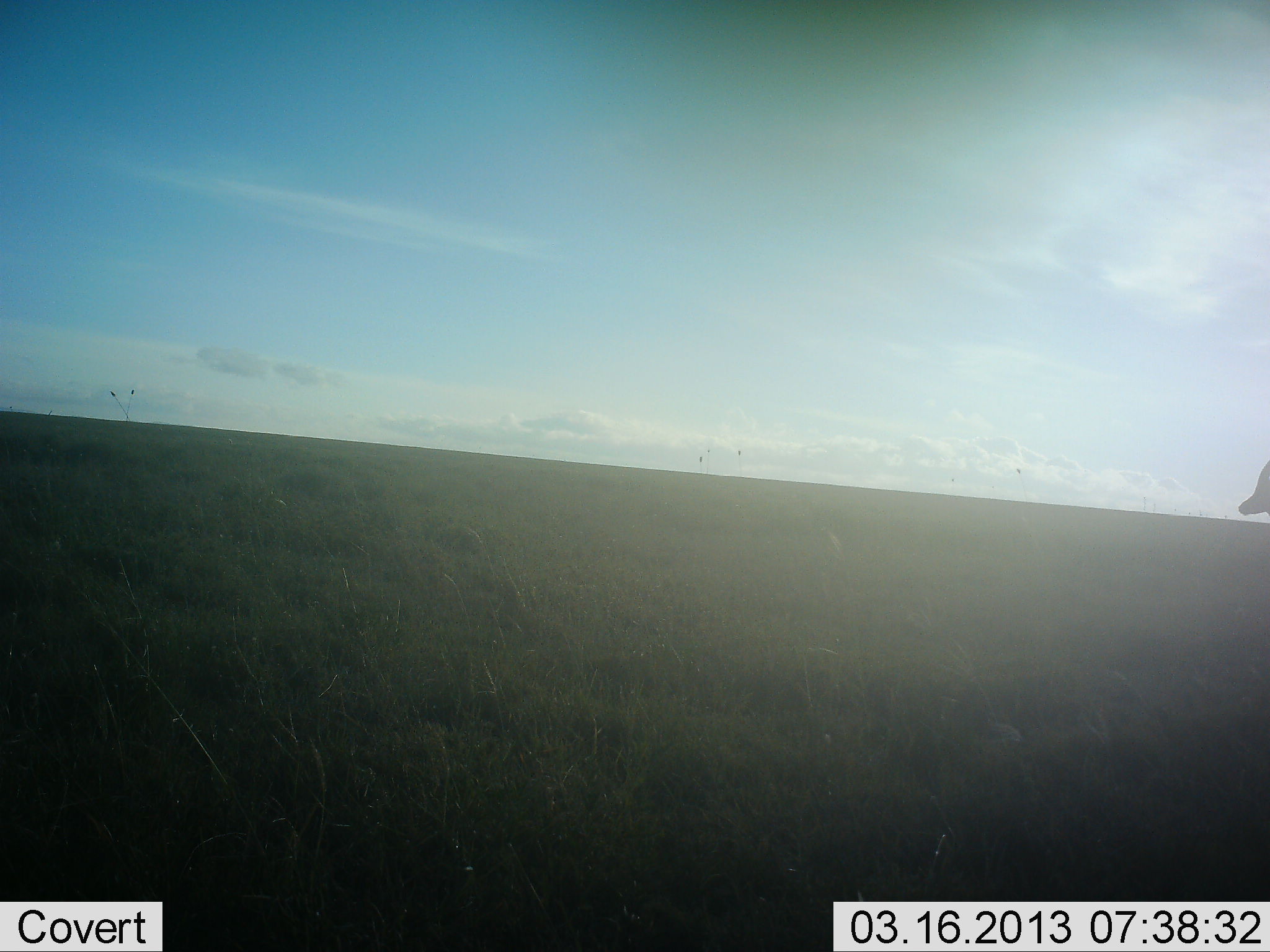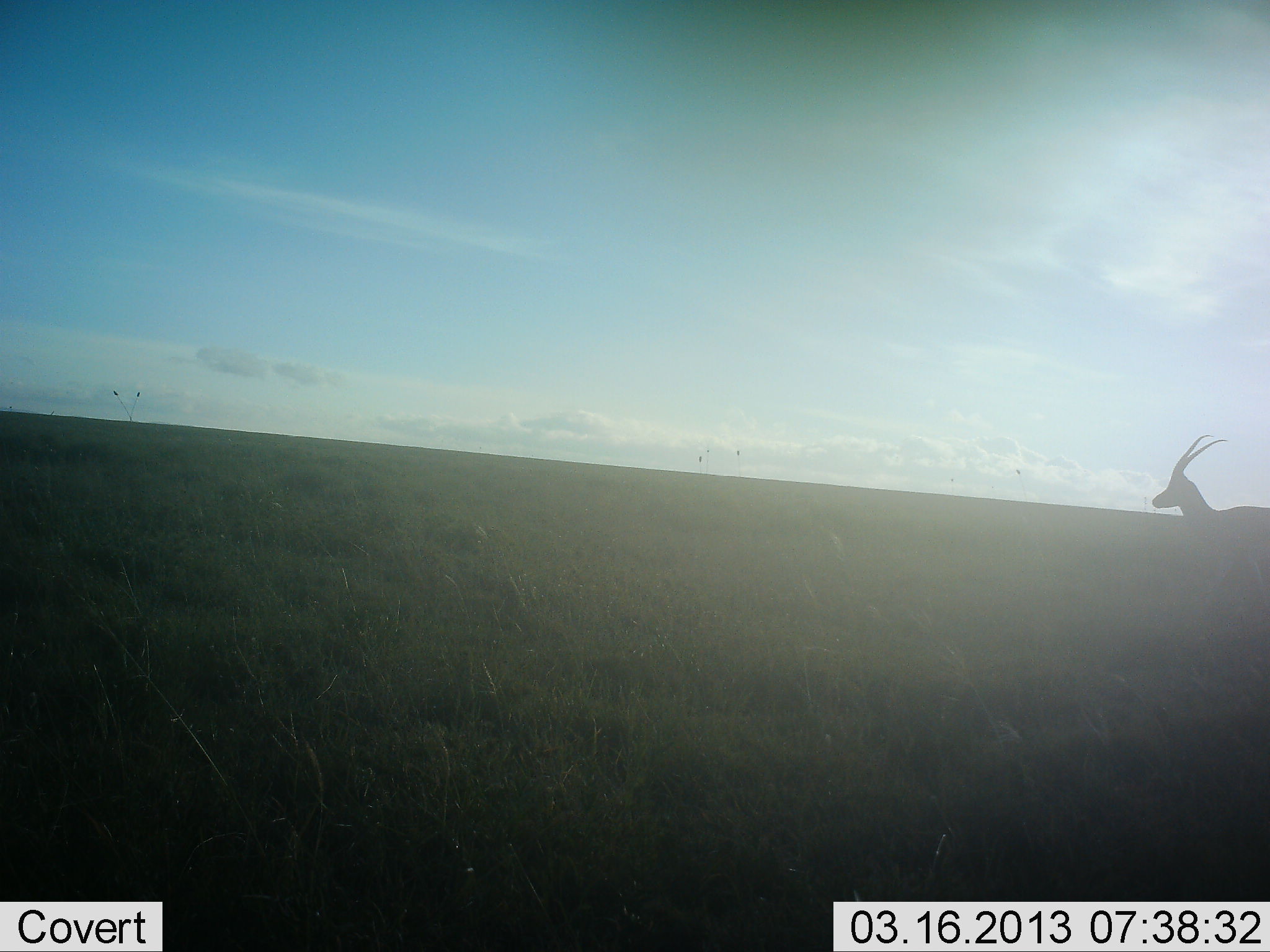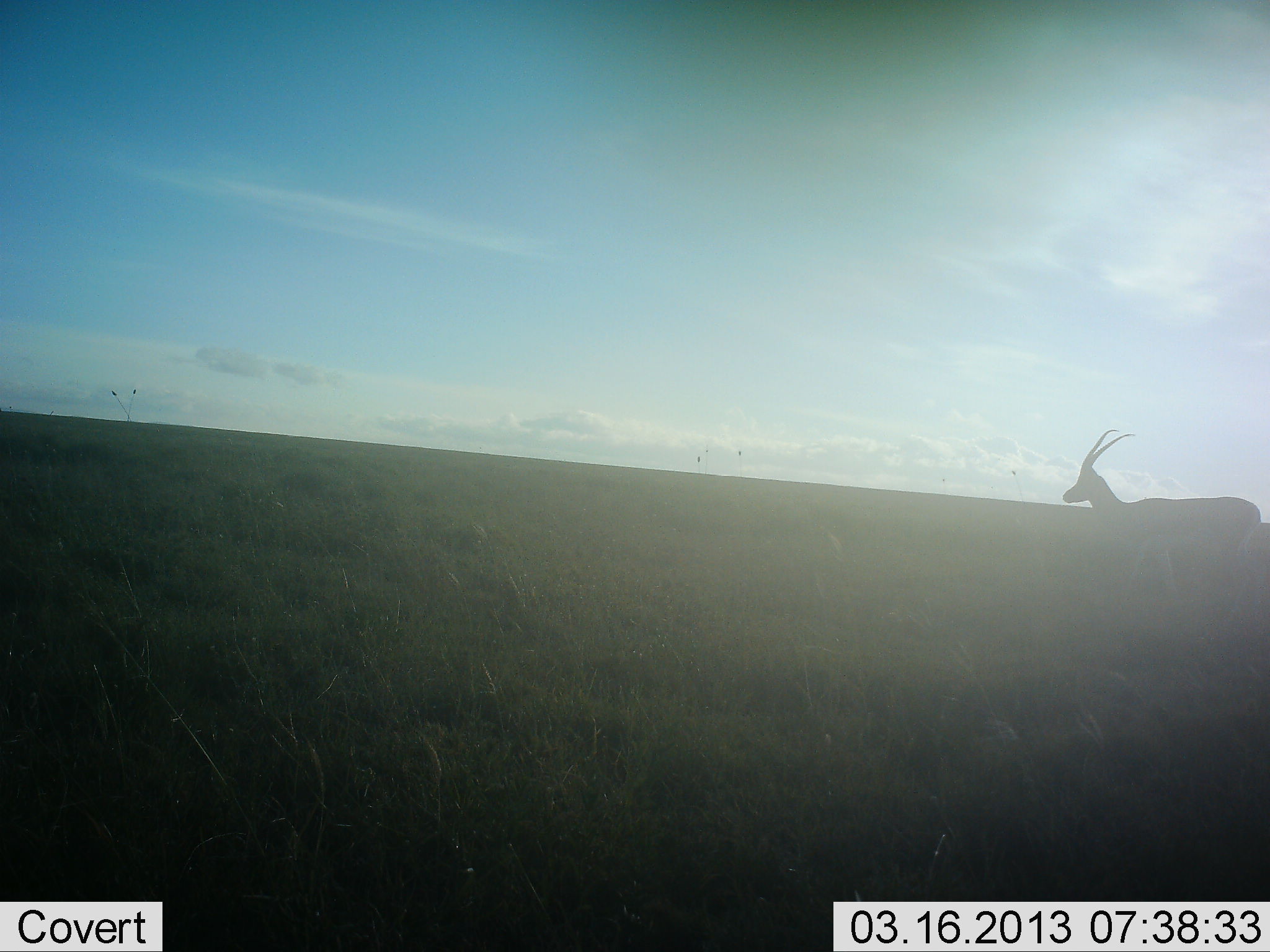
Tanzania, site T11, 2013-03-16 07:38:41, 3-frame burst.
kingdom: Animalia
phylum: Chordata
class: Mammalia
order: Artiodactyla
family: Bovidae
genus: Nanger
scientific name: Nanger granti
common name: grant's gazelle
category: gazellegrants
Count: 1.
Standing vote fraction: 13%.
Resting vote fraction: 0%.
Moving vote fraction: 87%.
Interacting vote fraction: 0%.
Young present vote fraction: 0%.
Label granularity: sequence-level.